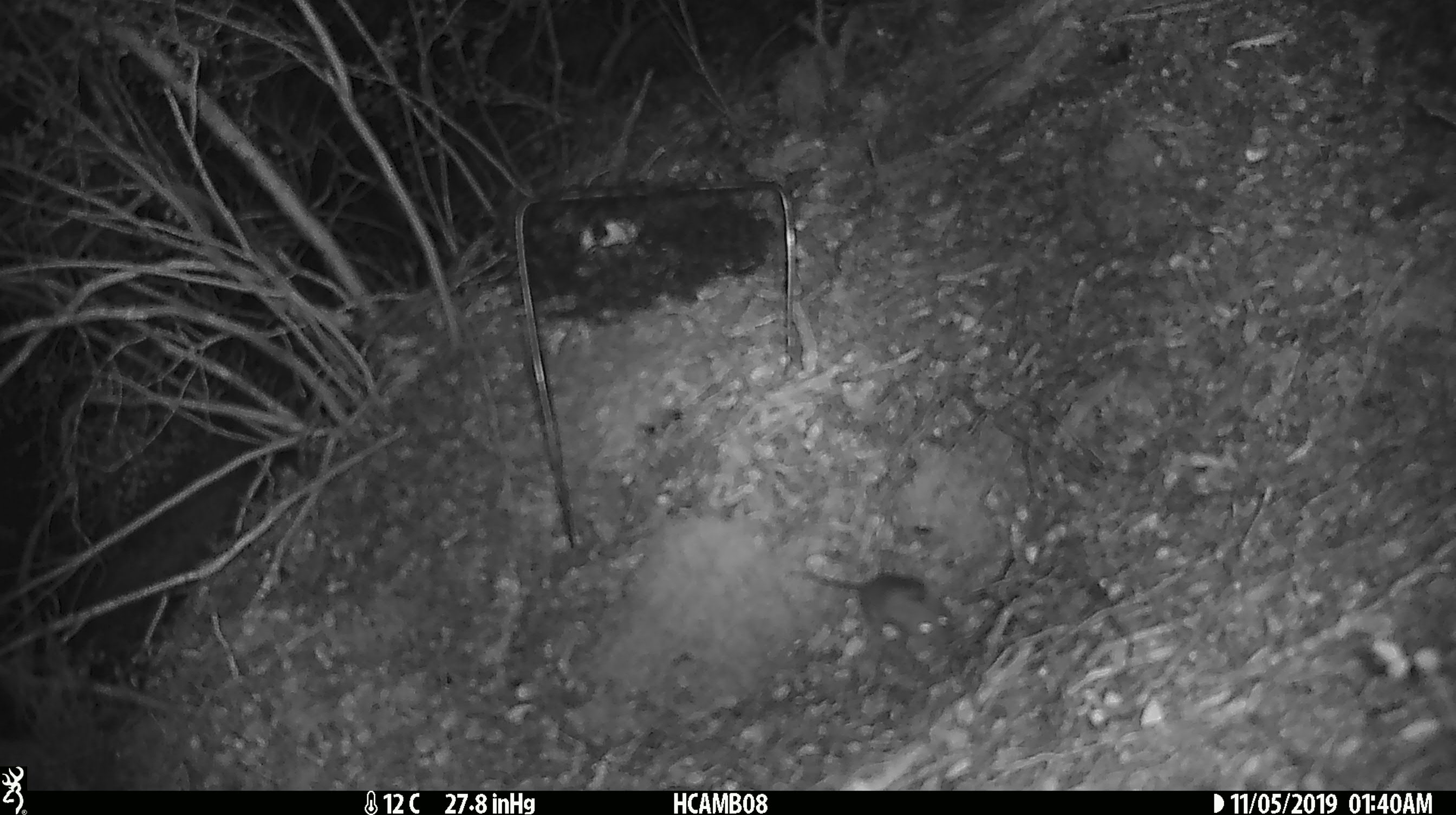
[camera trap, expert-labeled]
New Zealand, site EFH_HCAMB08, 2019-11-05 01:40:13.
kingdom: Animalia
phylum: Chordata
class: Mammalia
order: Rodentia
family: Muridae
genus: Mus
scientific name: Mus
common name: mouse